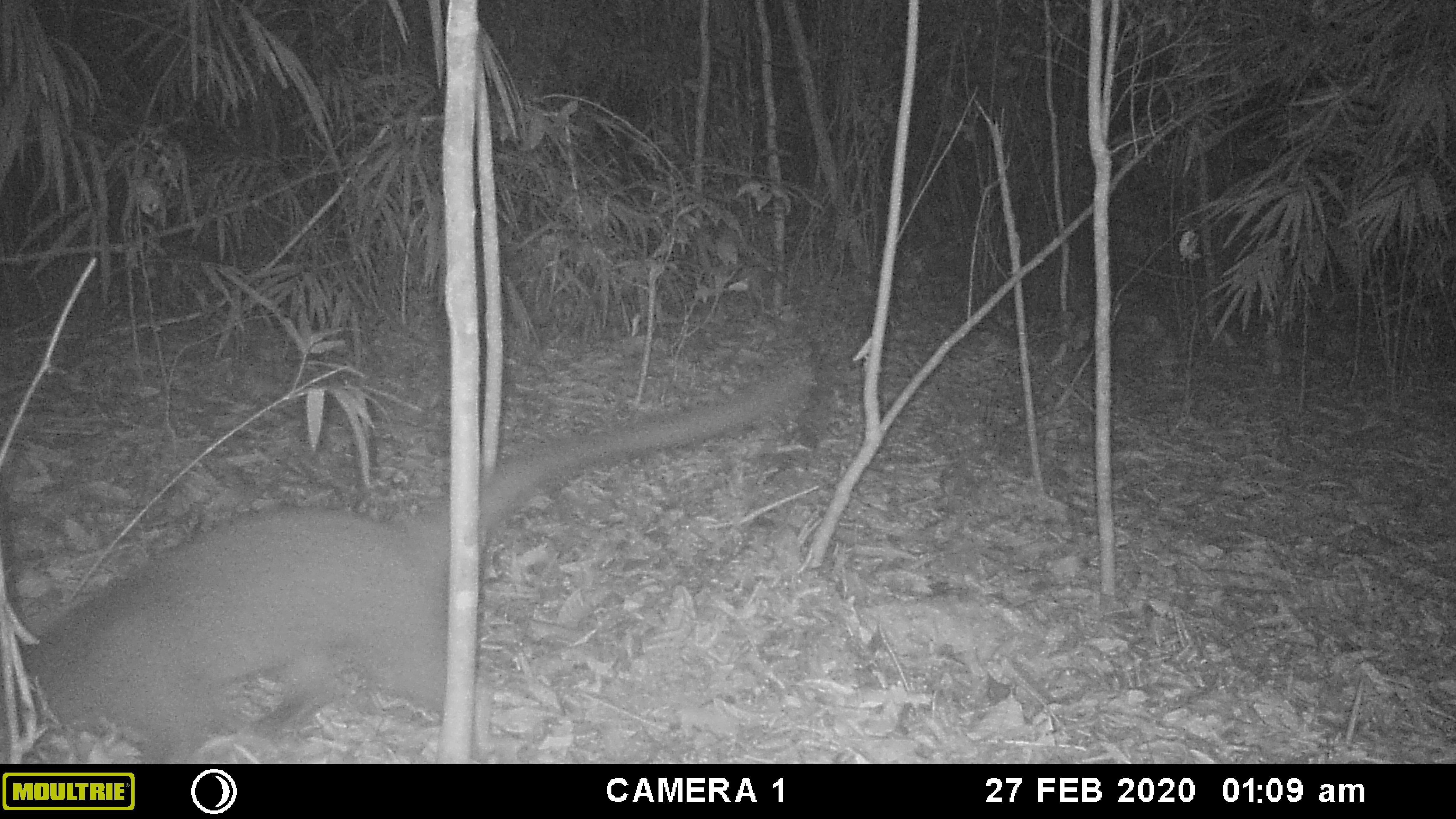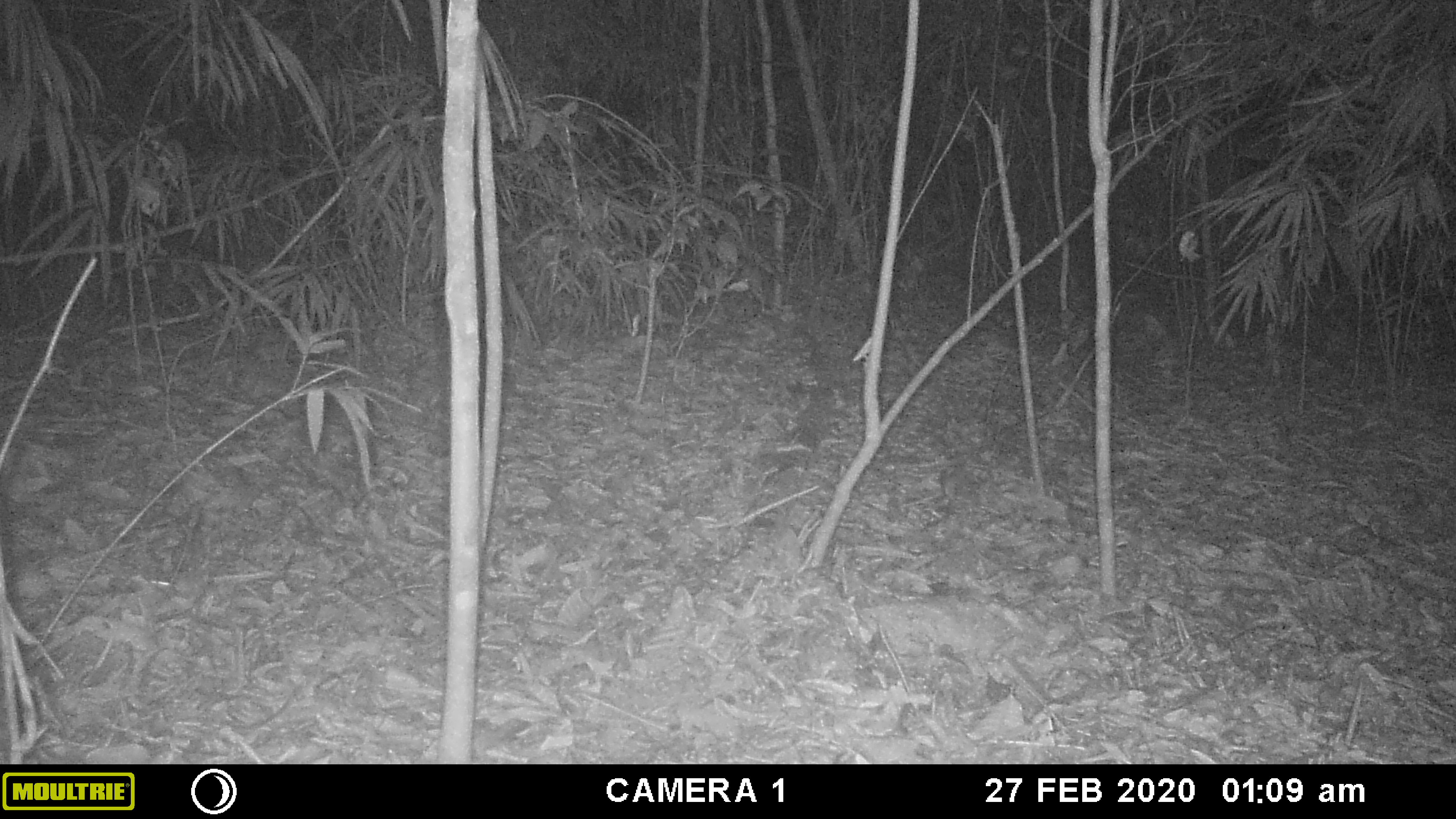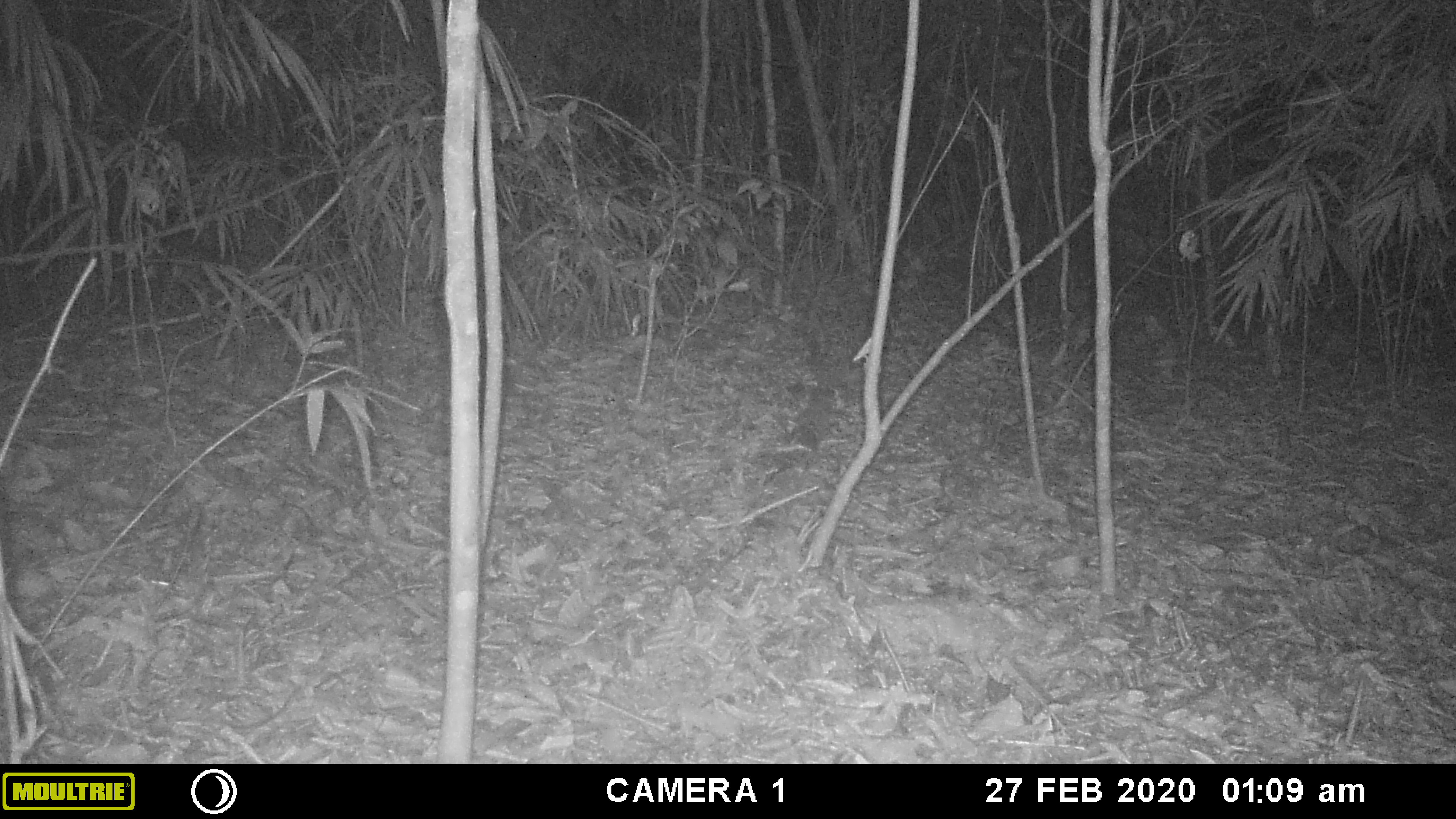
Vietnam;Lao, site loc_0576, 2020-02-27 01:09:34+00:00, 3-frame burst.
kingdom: Animalia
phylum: Chordata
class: Mammalia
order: Carnivora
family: Viverridae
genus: Paguma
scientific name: Paguma larvata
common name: masked palm civet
Masked palm civet (Paguma larvata). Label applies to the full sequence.